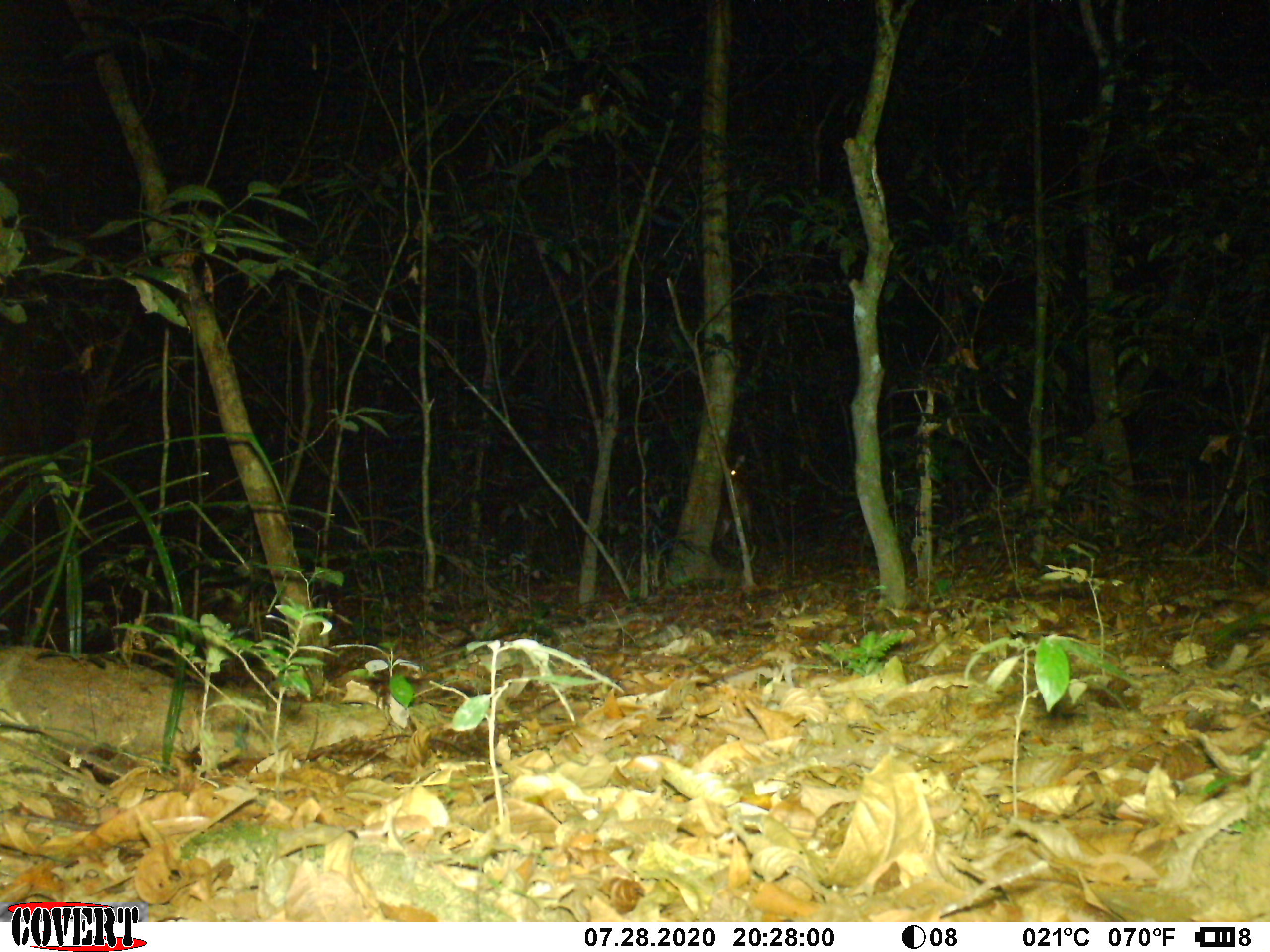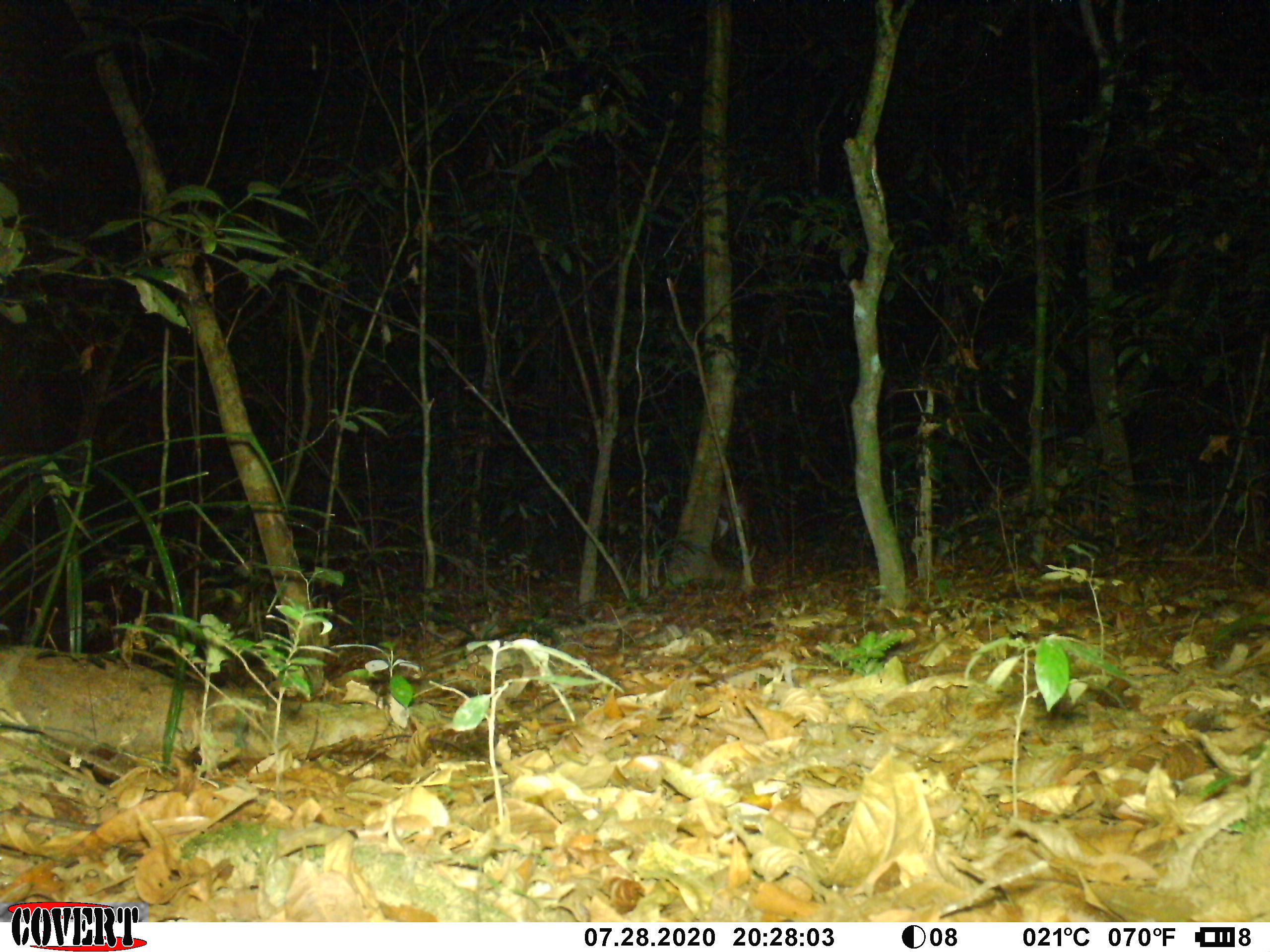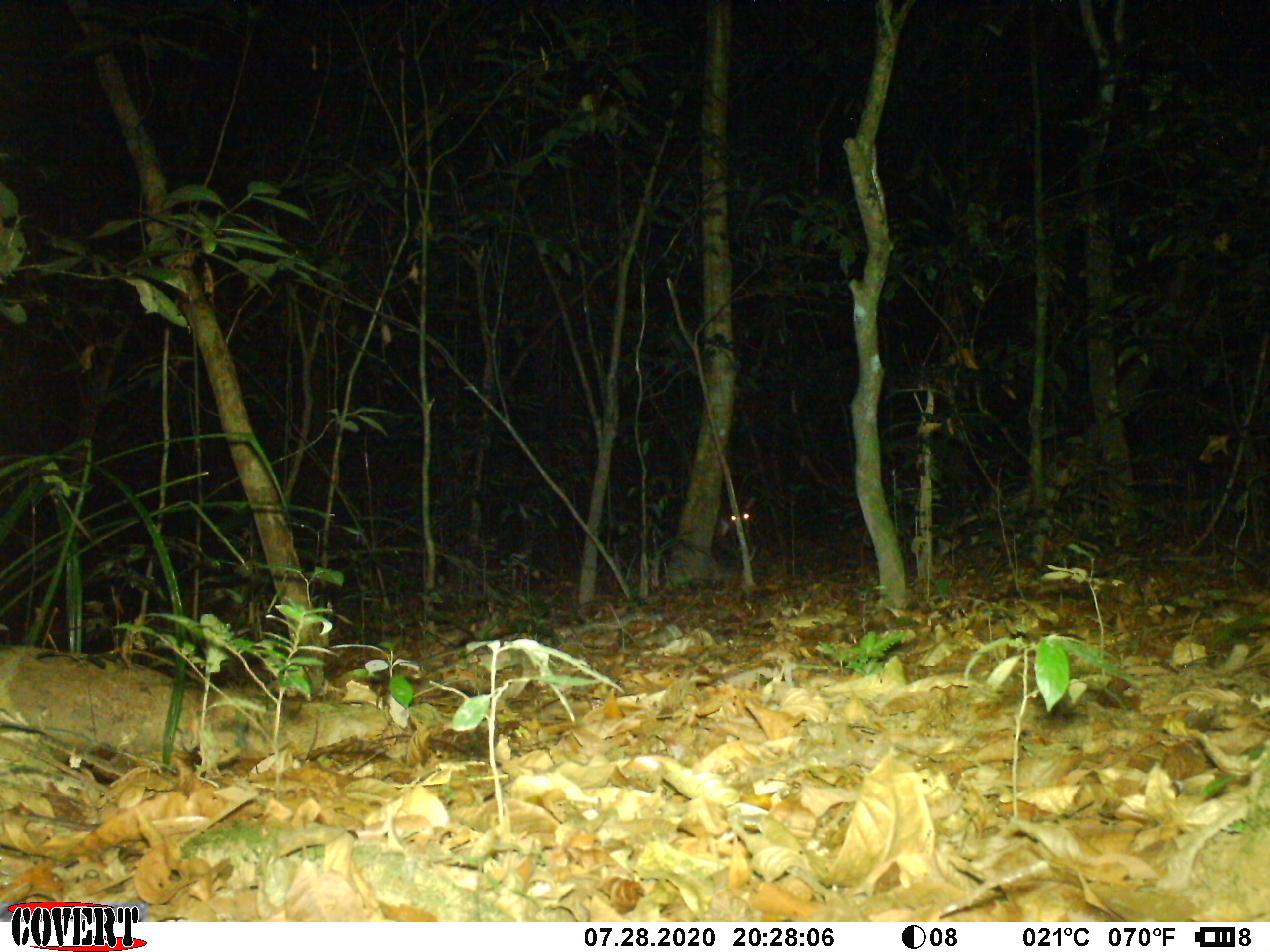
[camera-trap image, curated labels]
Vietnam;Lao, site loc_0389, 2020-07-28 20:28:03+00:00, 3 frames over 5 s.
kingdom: Animalia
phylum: Chordata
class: Mammalia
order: Artiodactyla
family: Cervidae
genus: Muntiacus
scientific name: Muntiacus vuquangensis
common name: large-antlered muntjac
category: large antlered muntjac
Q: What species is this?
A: Large antlered muntjac (large-antlered muntjac) (Muntiacus vuquangensis).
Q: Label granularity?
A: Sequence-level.